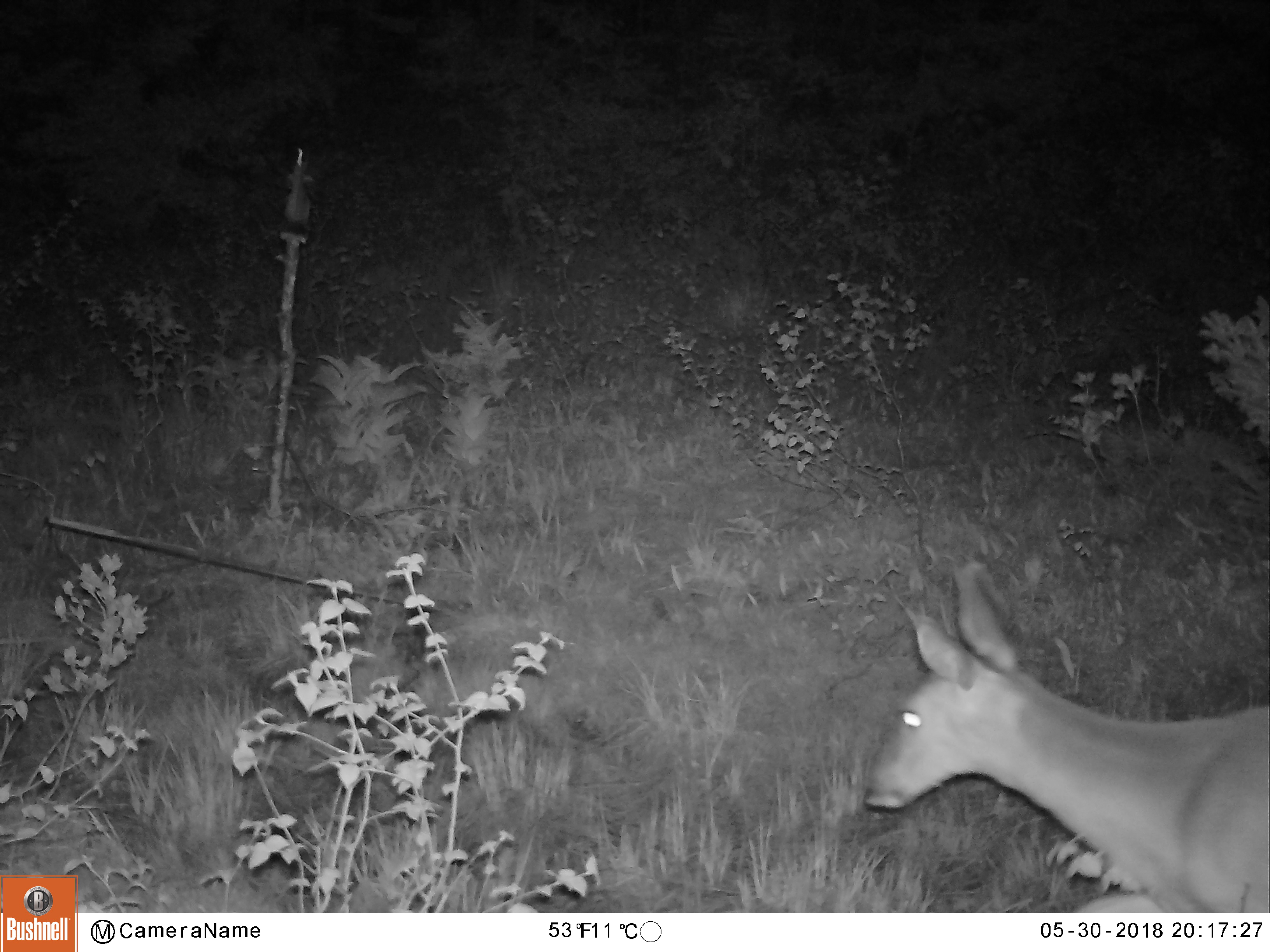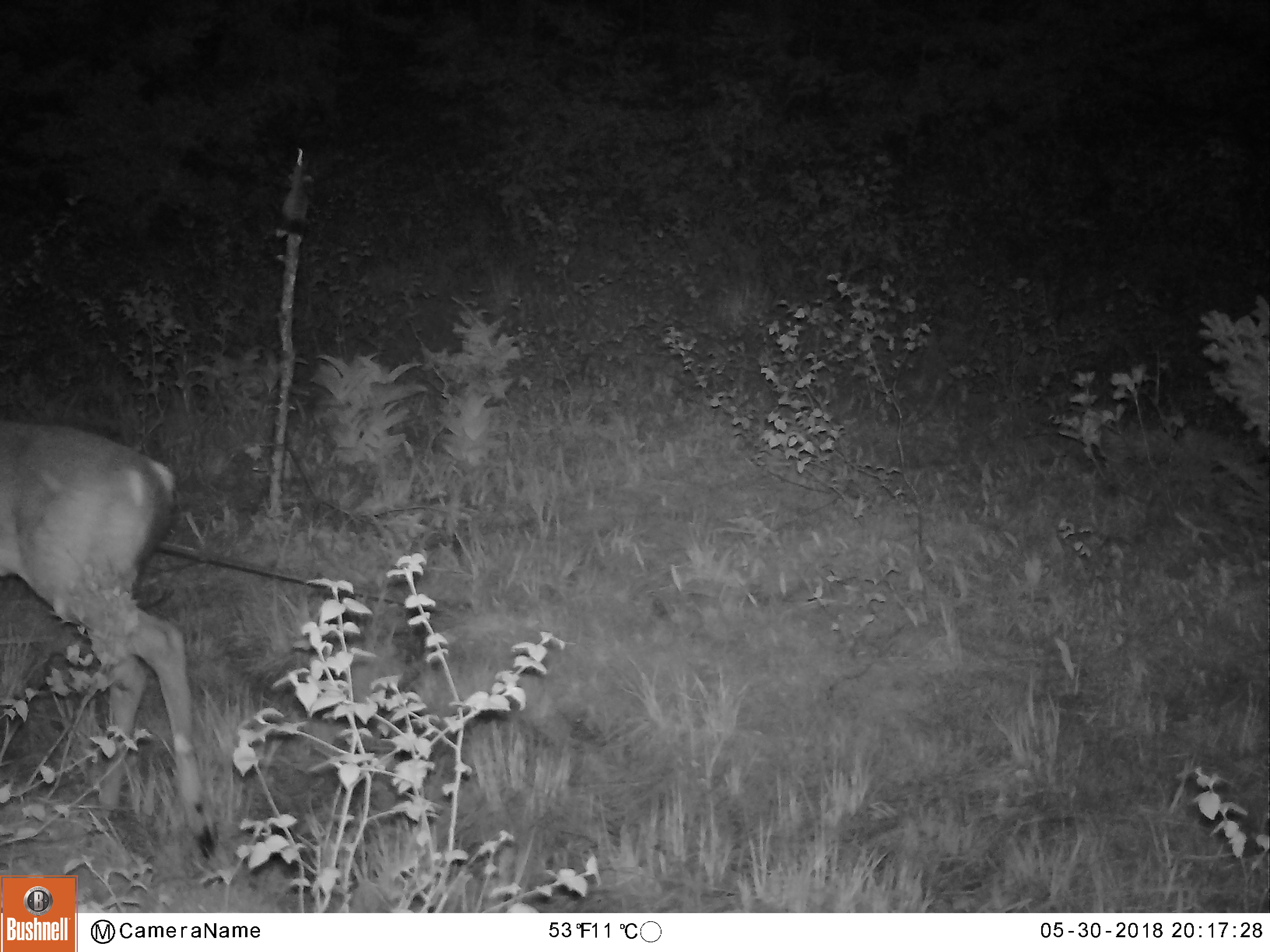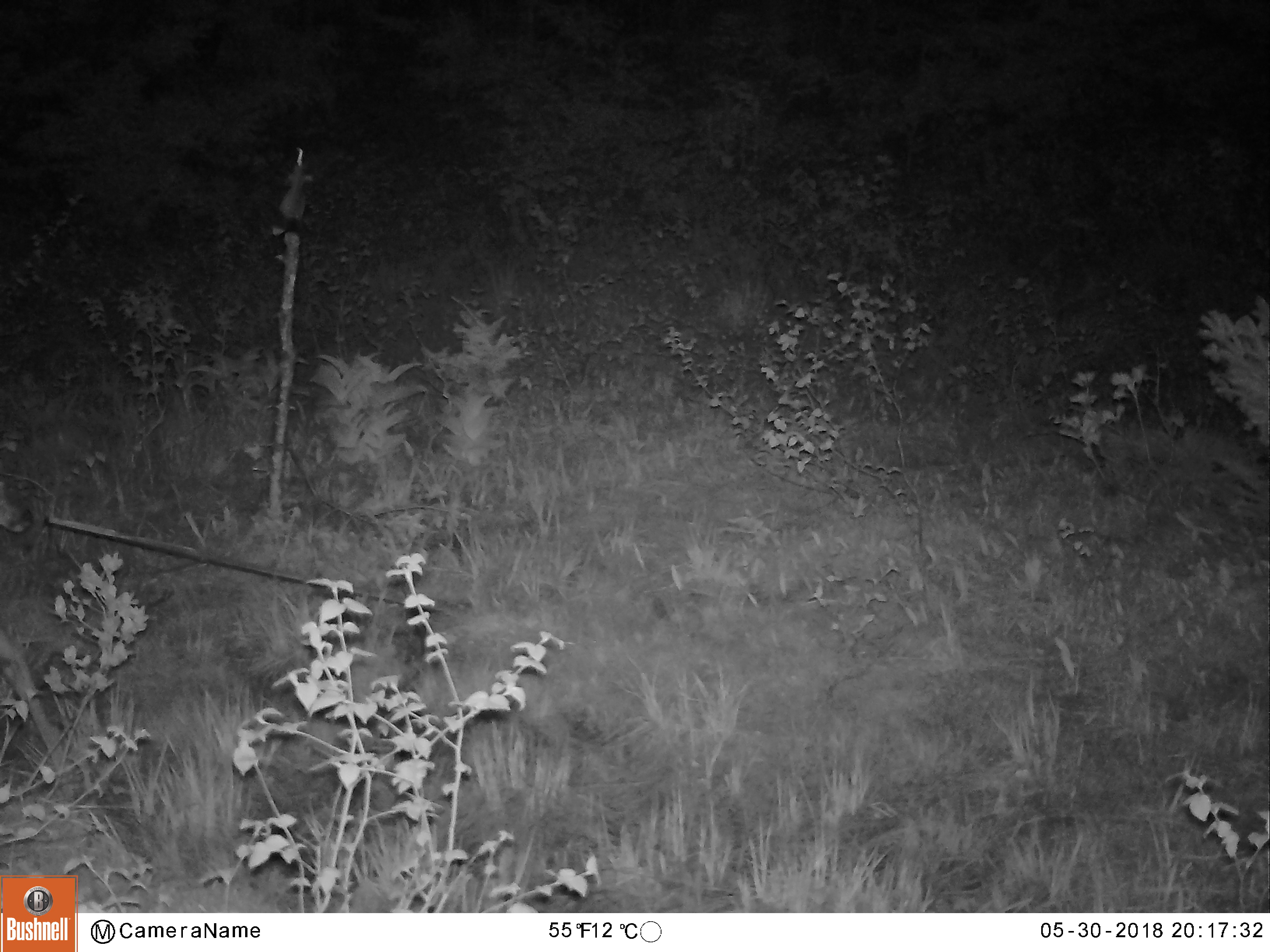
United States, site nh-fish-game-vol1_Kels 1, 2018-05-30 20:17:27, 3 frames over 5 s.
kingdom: Animalia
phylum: Chordata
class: Mammalia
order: Artiodactyla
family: Cervidae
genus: Odocoileus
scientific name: Odocoileus virginianus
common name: white-tailed deer